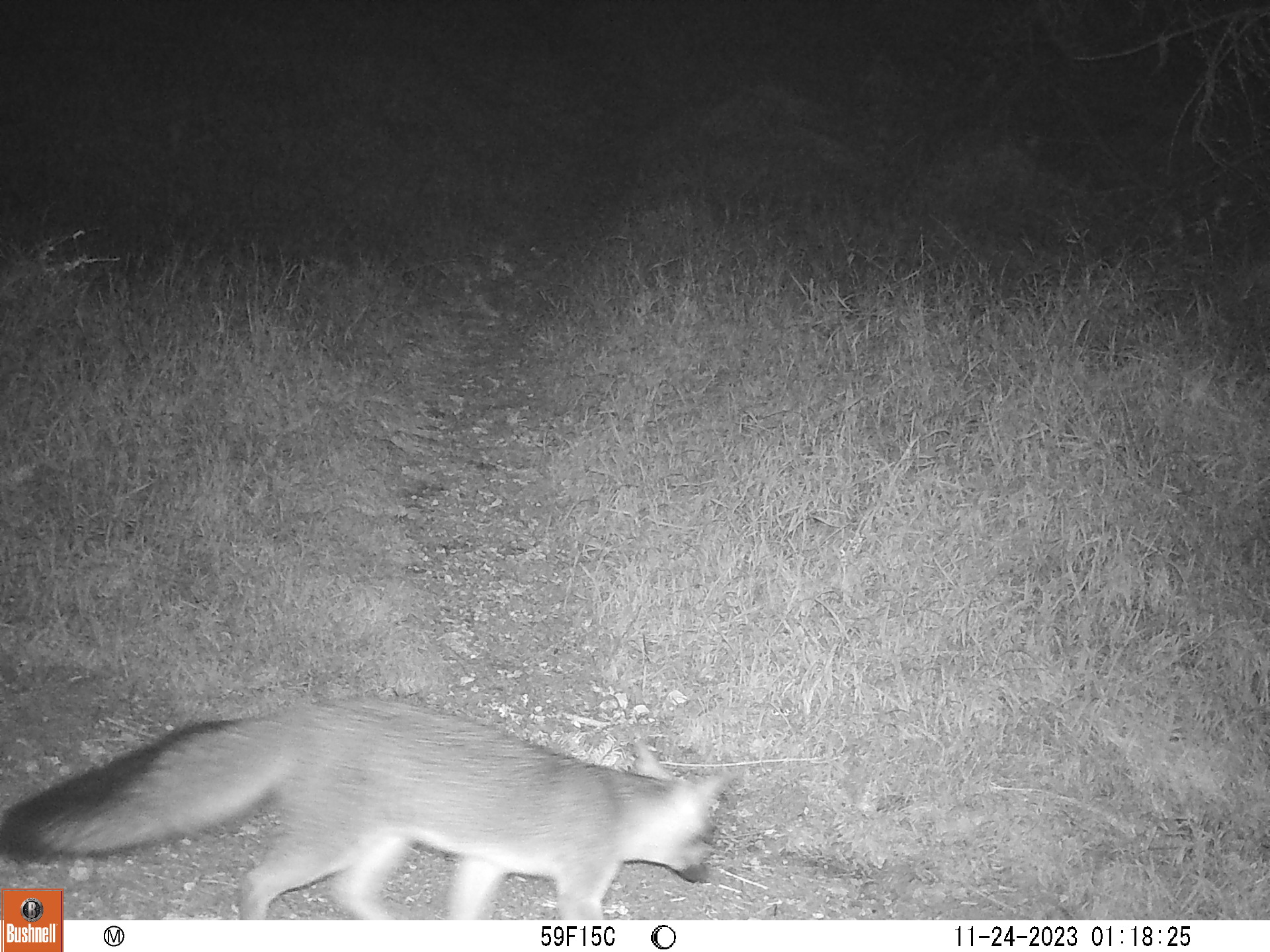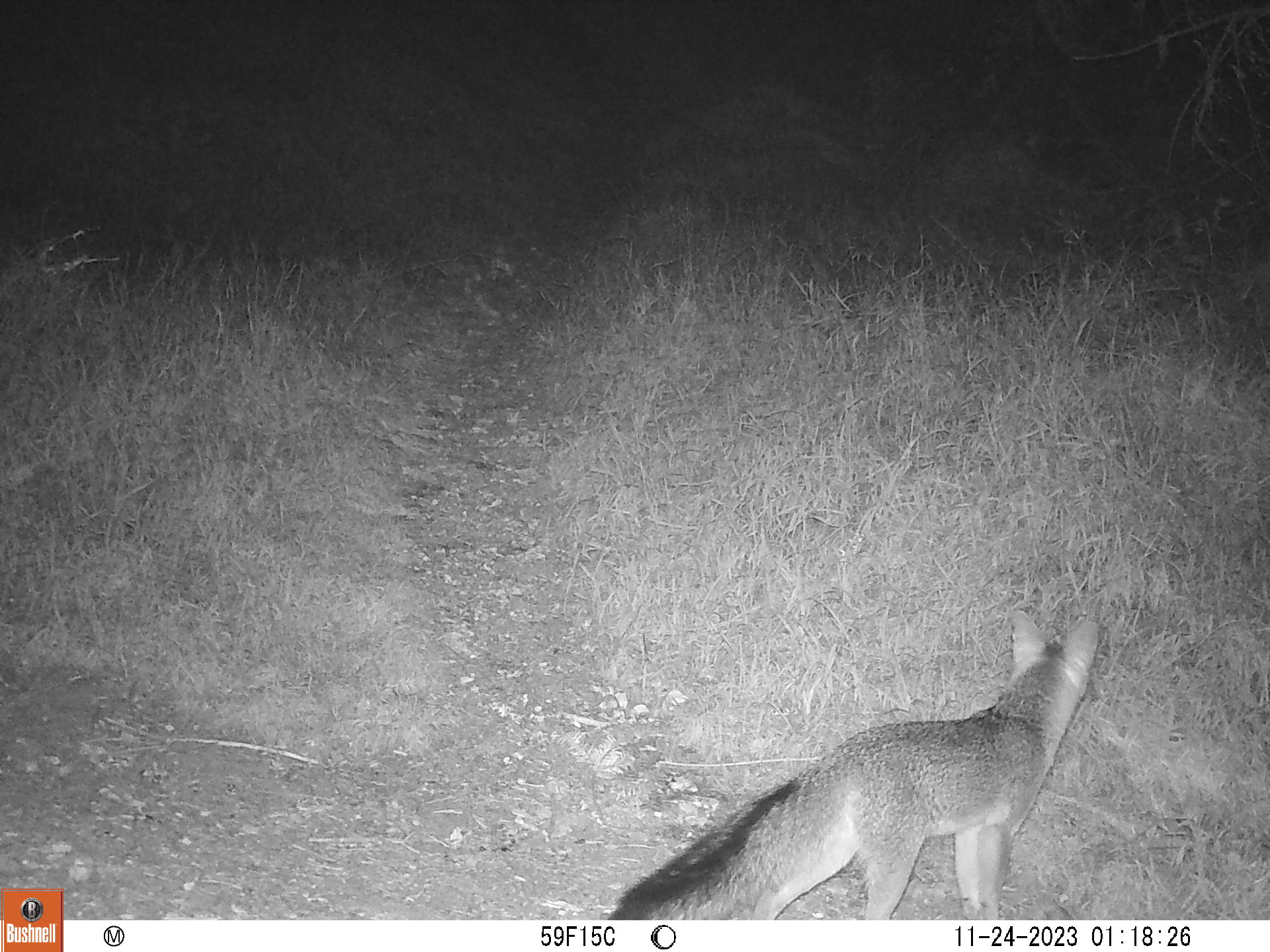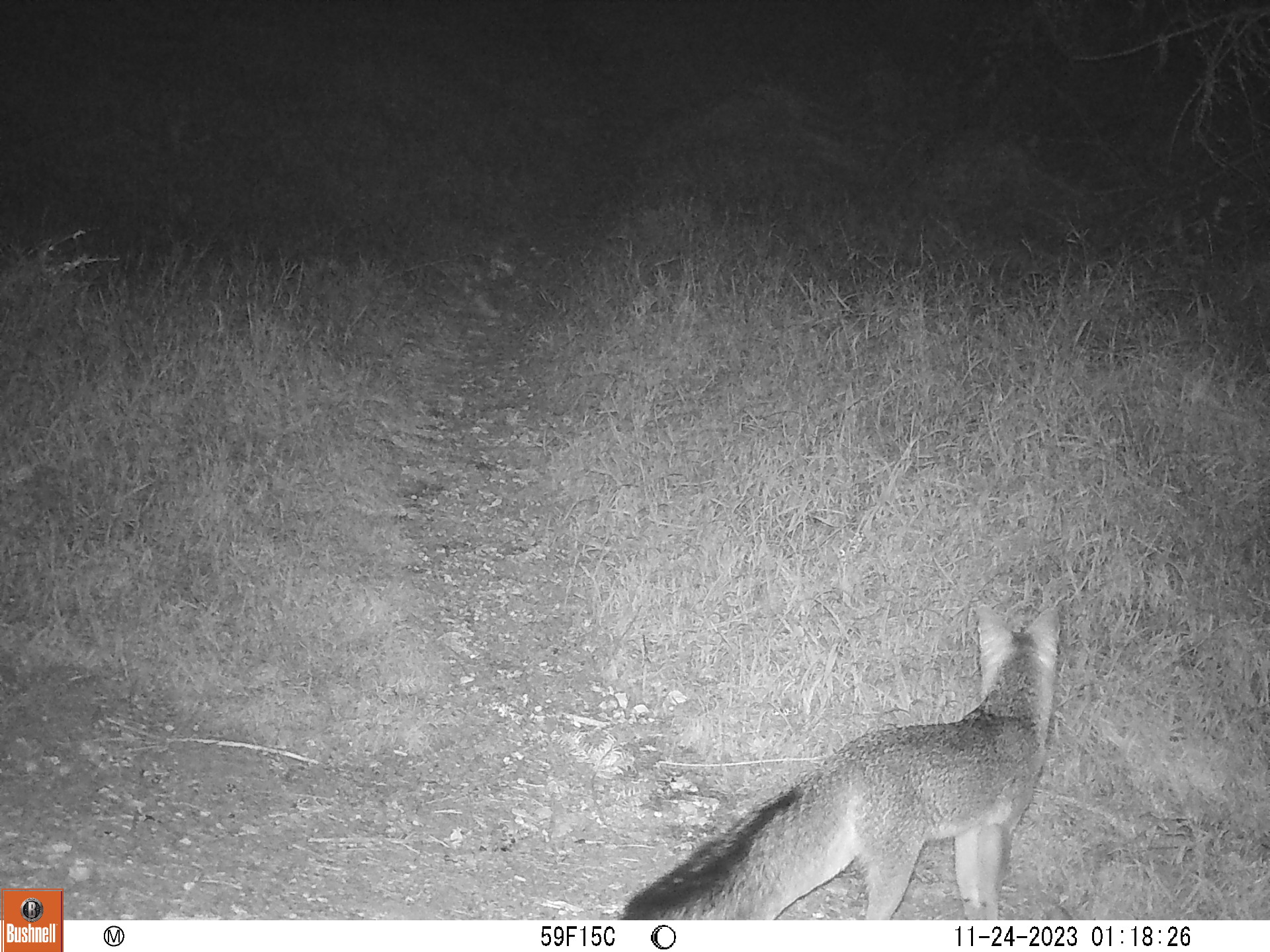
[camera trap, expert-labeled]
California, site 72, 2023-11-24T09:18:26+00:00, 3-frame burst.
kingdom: Animalia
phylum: Chordata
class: Mammalia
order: Carnivora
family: Canidae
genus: Urocyon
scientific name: Urocyon cinereoargenteus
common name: gray fox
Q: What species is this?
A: Gray fox (Urocyon cinereoargenteus).